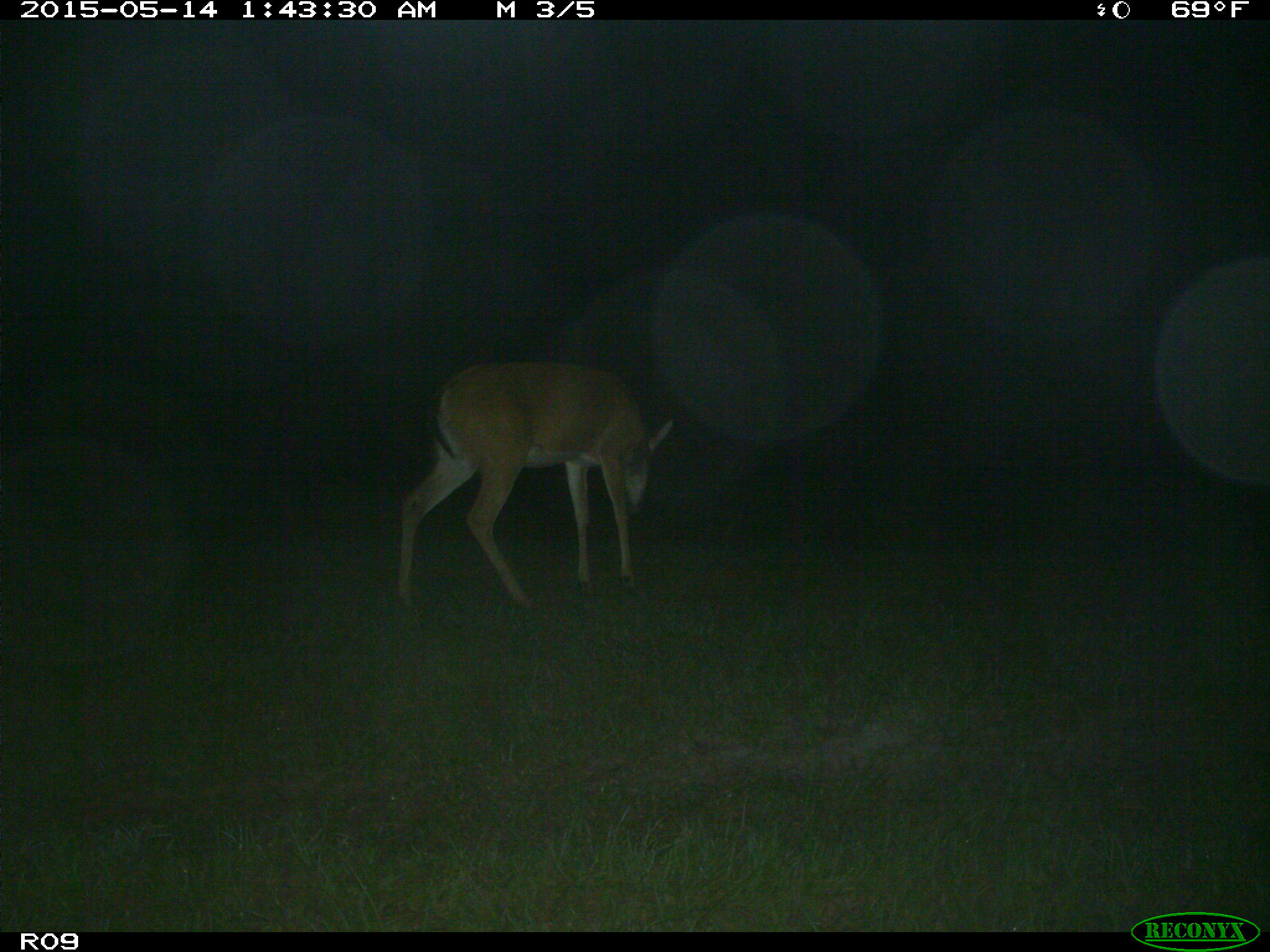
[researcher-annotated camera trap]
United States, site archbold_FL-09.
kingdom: Animalia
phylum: Chordata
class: Mammalia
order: Artiodactyla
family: Cervidae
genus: Odocoileus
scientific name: Odocoileus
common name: deer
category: unidentified deer